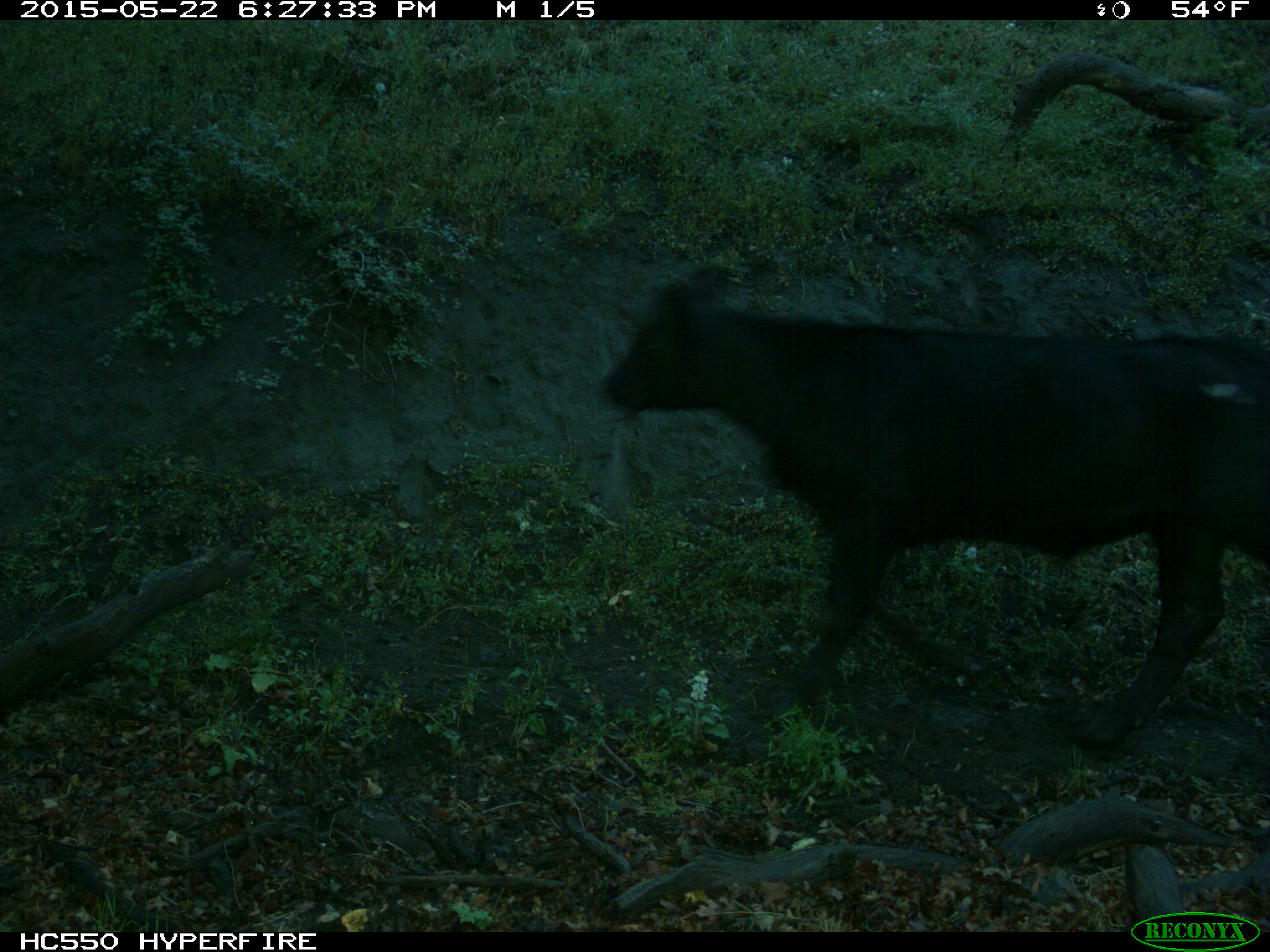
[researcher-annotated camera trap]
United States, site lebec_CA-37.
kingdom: Animalia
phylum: Chordata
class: Mammalia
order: Artiodactyla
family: Bovidae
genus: Bos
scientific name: Bos taurus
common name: domestic cow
Bos taurus (domestic cow).